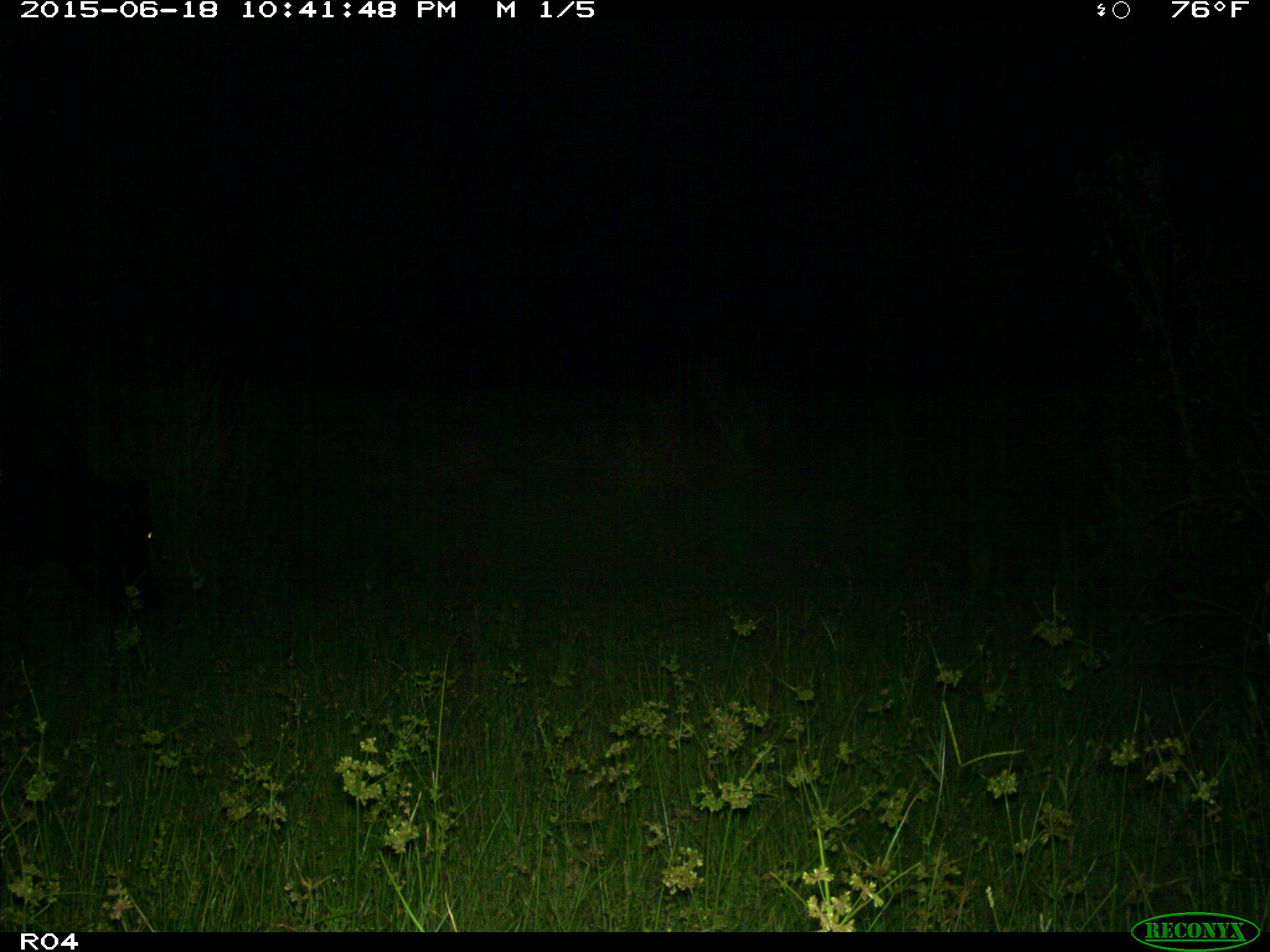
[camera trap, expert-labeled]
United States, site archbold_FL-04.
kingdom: Animalia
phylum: Chordata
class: Mammalia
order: Artiodactyla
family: Bovidae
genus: Bos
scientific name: Bos taurus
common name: domestic cow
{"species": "Bos taurus (domestic cow)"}